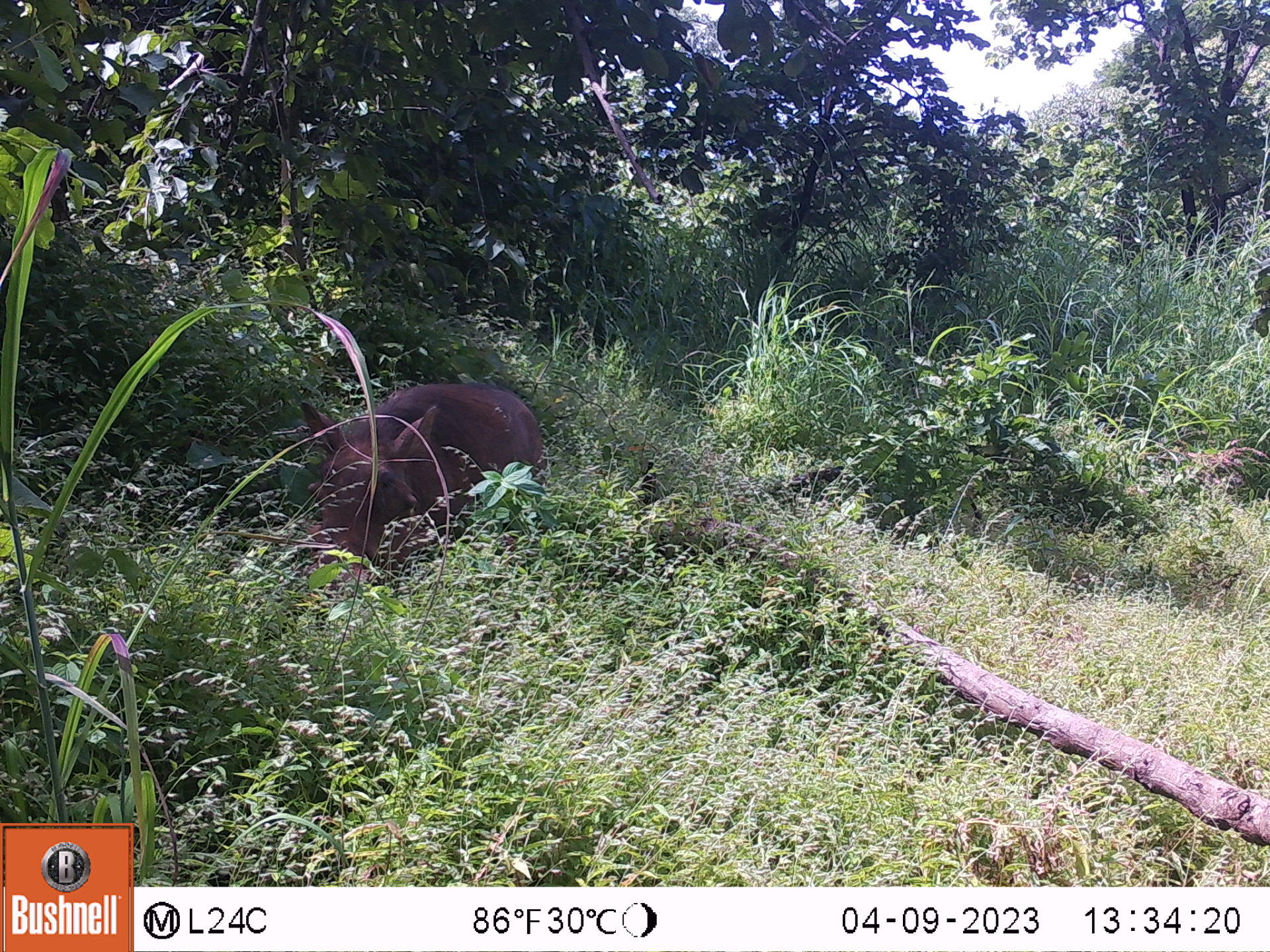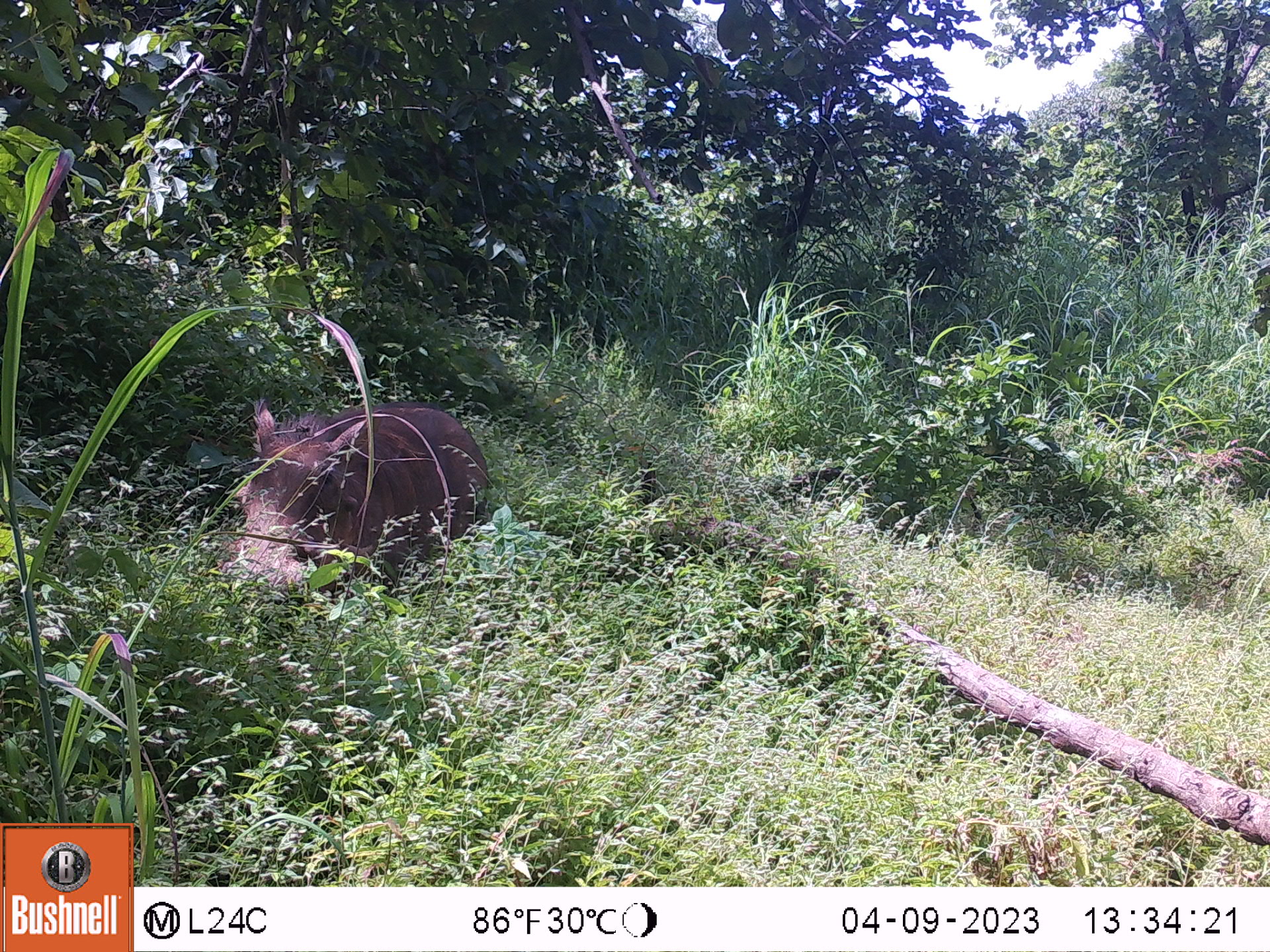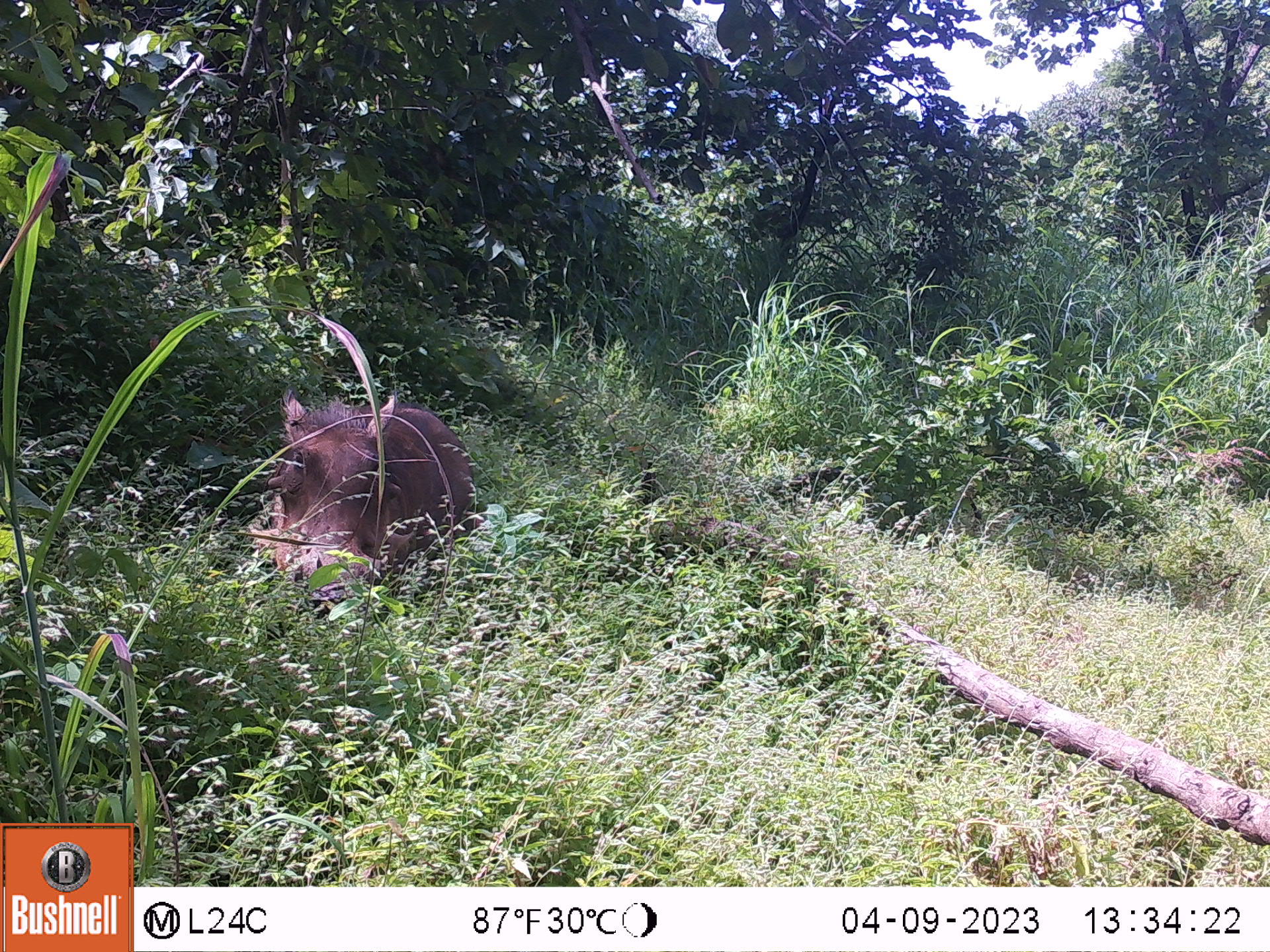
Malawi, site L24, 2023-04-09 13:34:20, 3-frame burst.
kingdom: Animalia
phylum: Chordata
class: Mammalia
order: Artiodactyla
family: Suidae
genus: Phacochoerus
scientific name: Phacochoerus africanus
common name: common warthog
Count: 1.